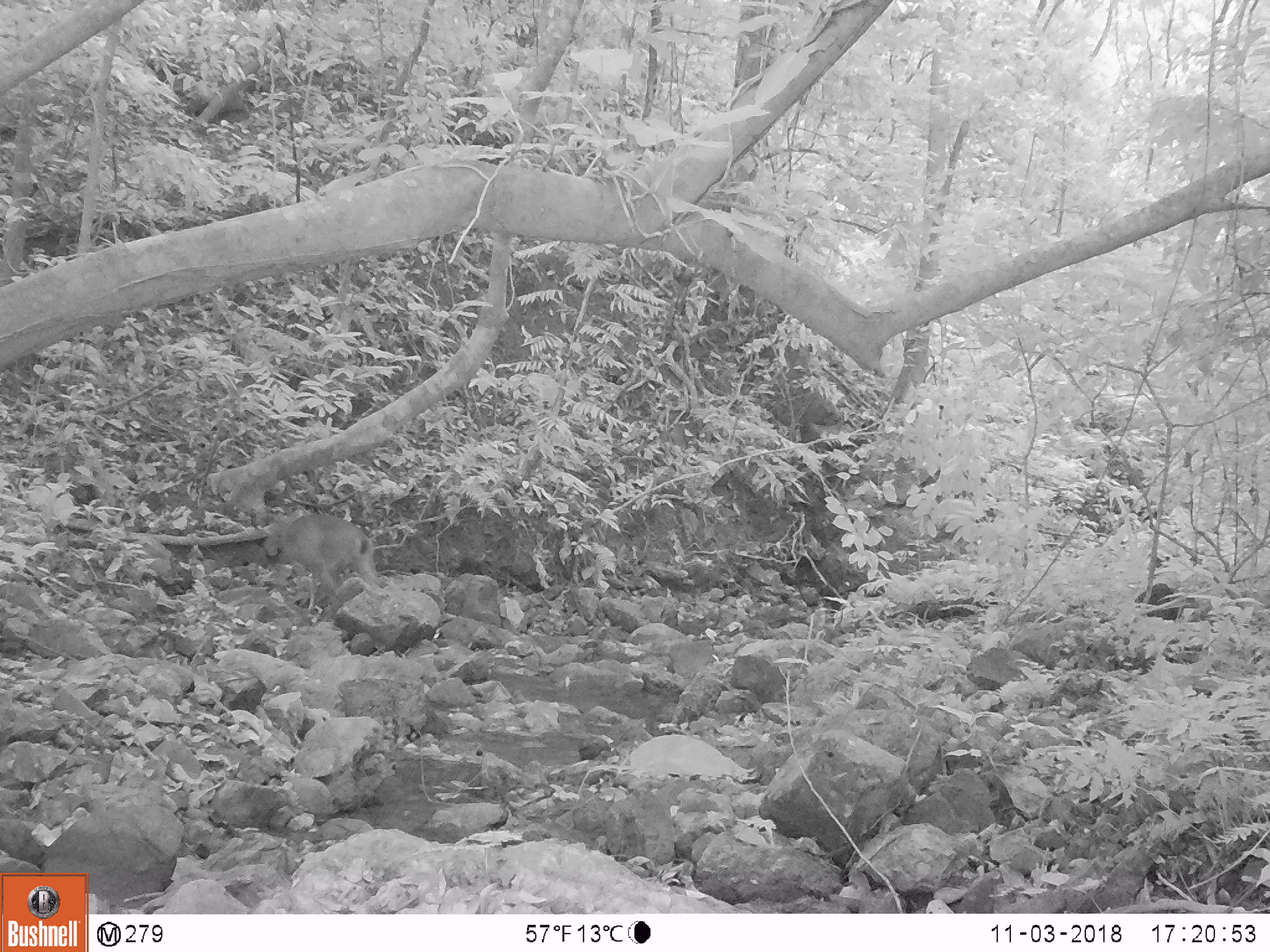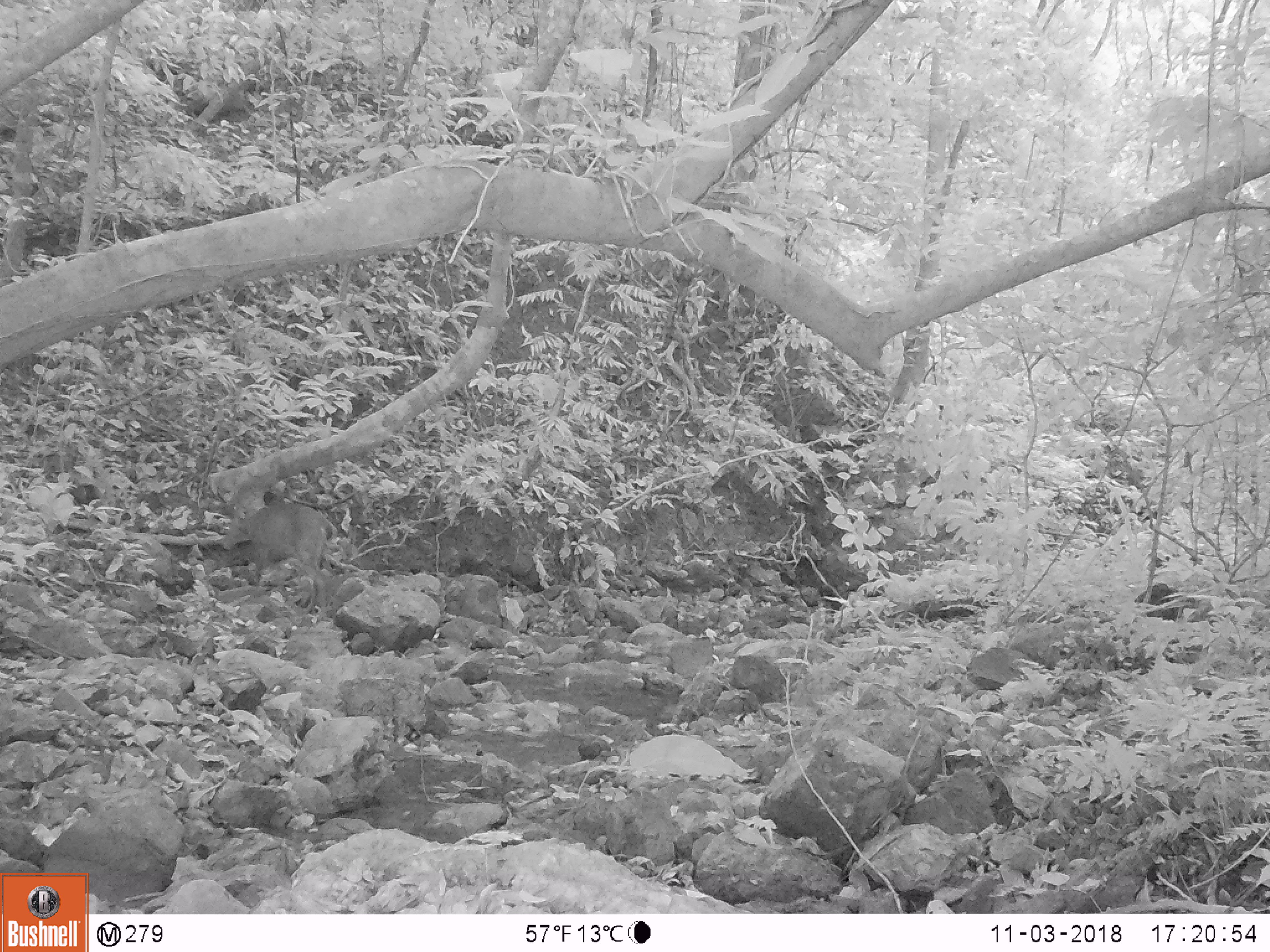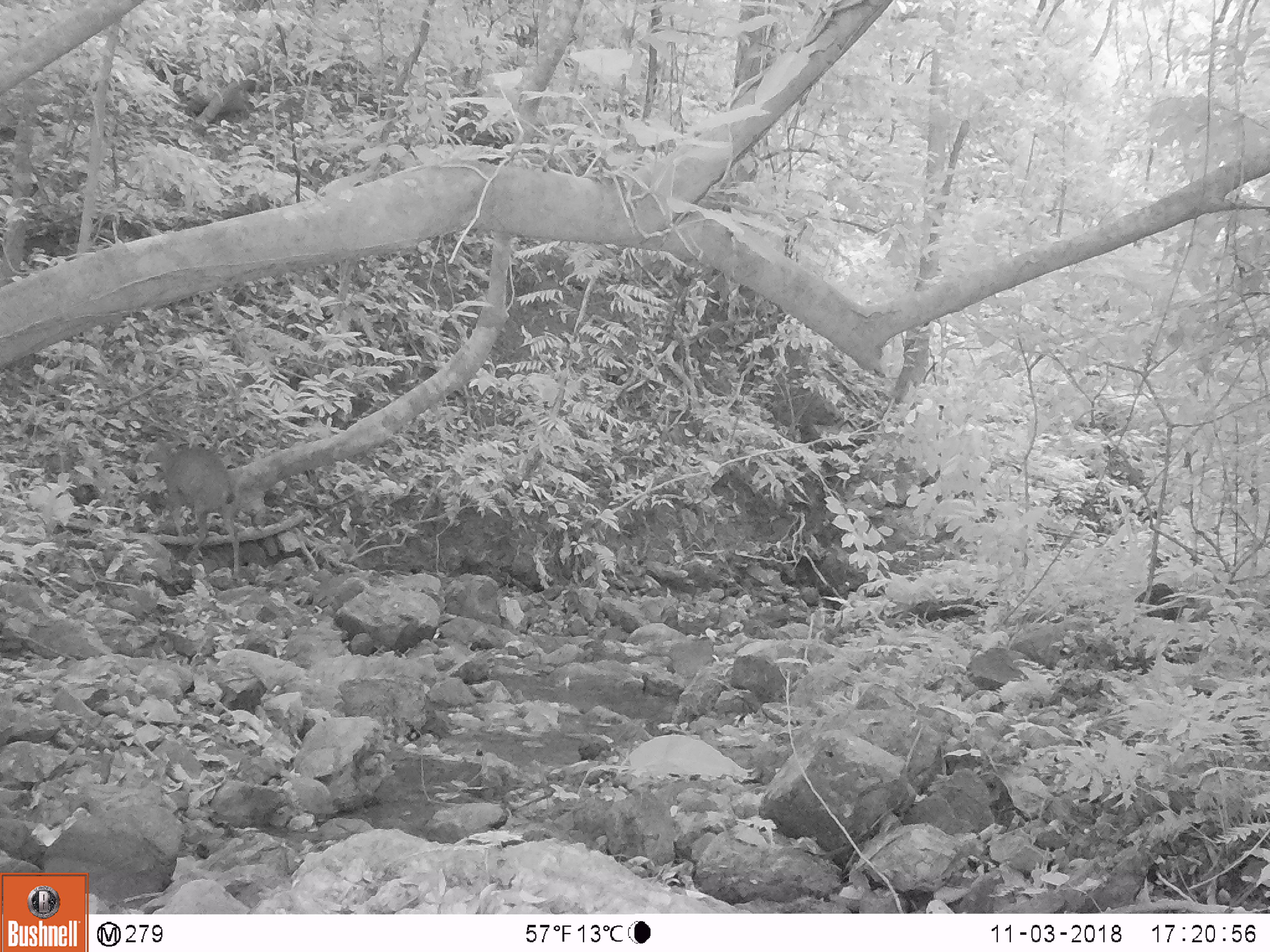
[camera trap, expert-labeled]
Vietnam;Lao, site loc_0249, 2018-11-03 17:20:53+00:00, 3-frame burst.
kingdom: Animalia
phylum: Chordata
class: Mammalia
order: Artiodactyla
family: Cervidae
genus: Muntiacus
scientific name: Muntiacus vuquangensis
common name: large-antlered muntjac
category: large antlered muntjac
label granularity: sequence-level